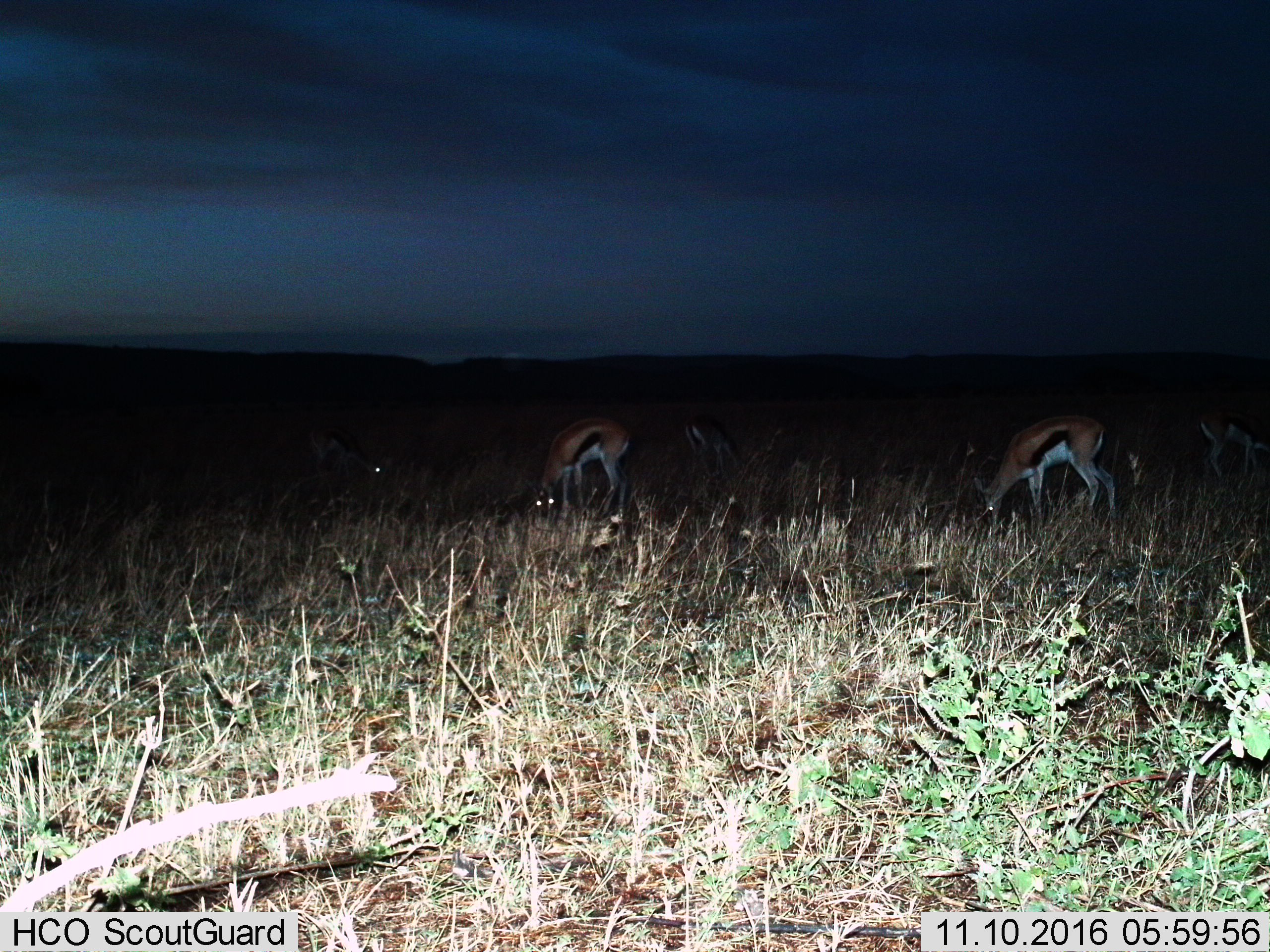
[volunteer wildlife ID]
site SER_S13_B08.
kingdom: Animalia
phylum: Chordata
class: Mammalia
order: Artiodactyla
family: Bovidae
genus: Eudorcas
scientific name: Eudorcas thomsonii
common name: thomson's gazelle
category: gazellethomsons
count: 5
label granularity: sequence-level